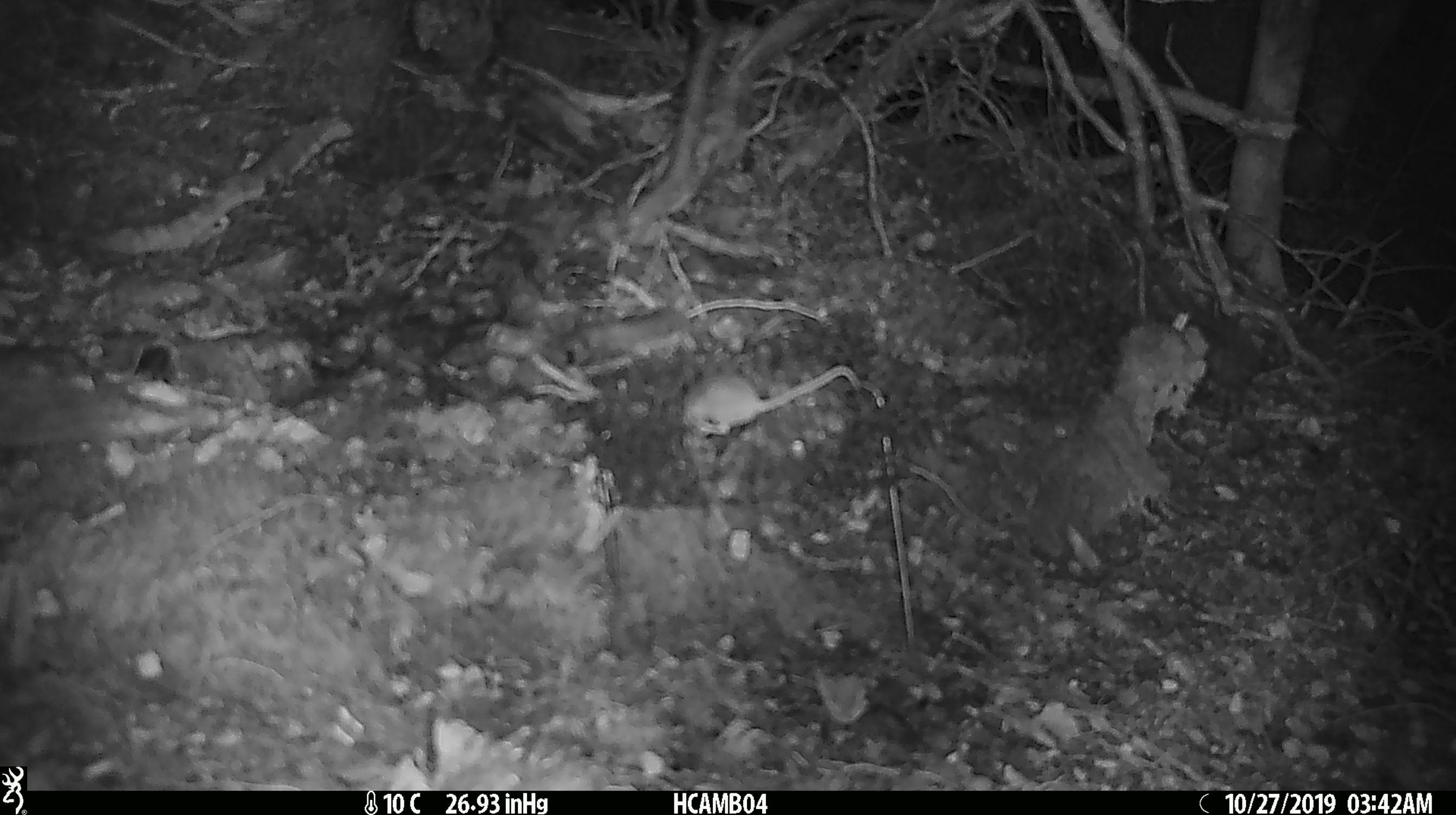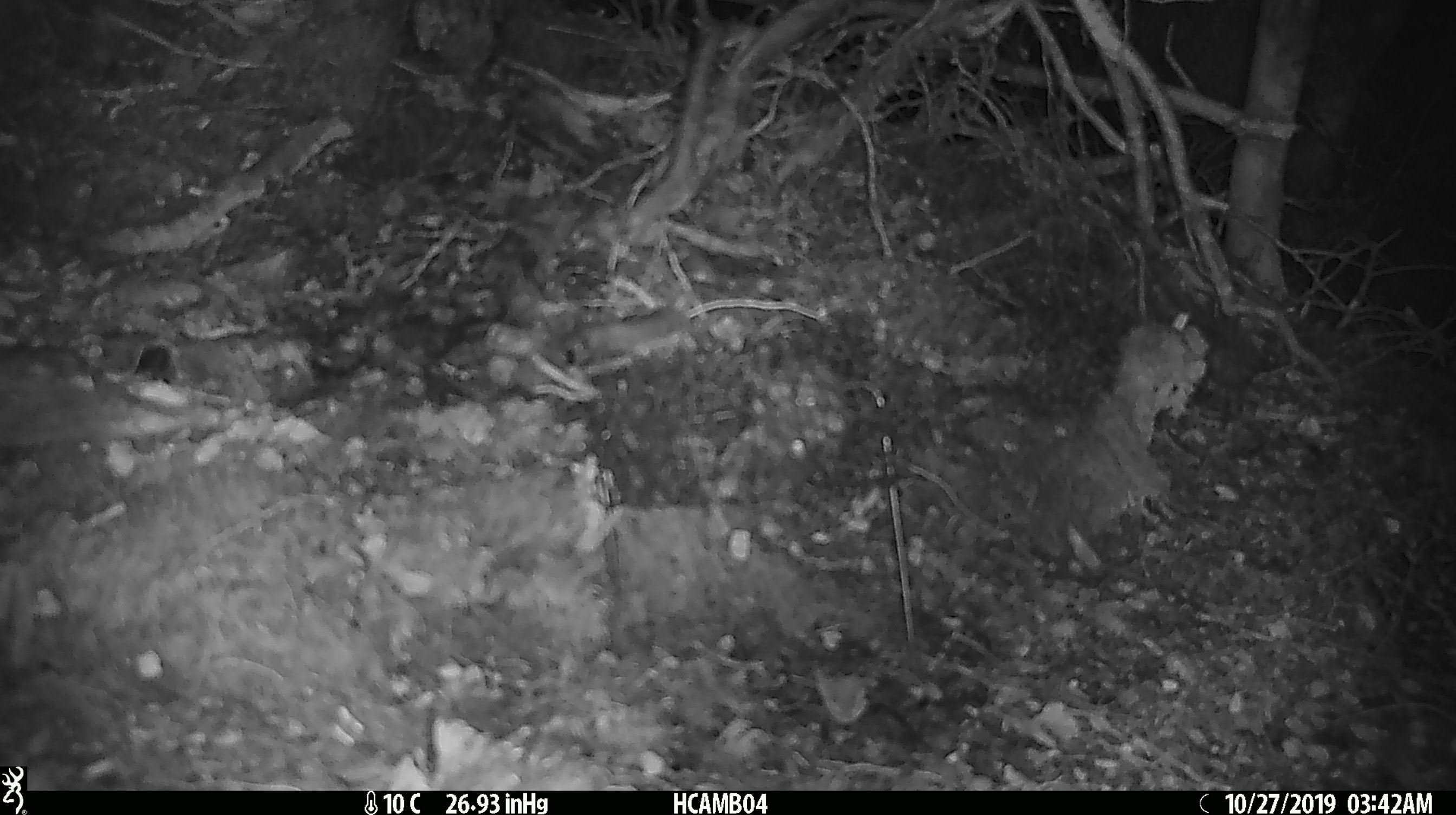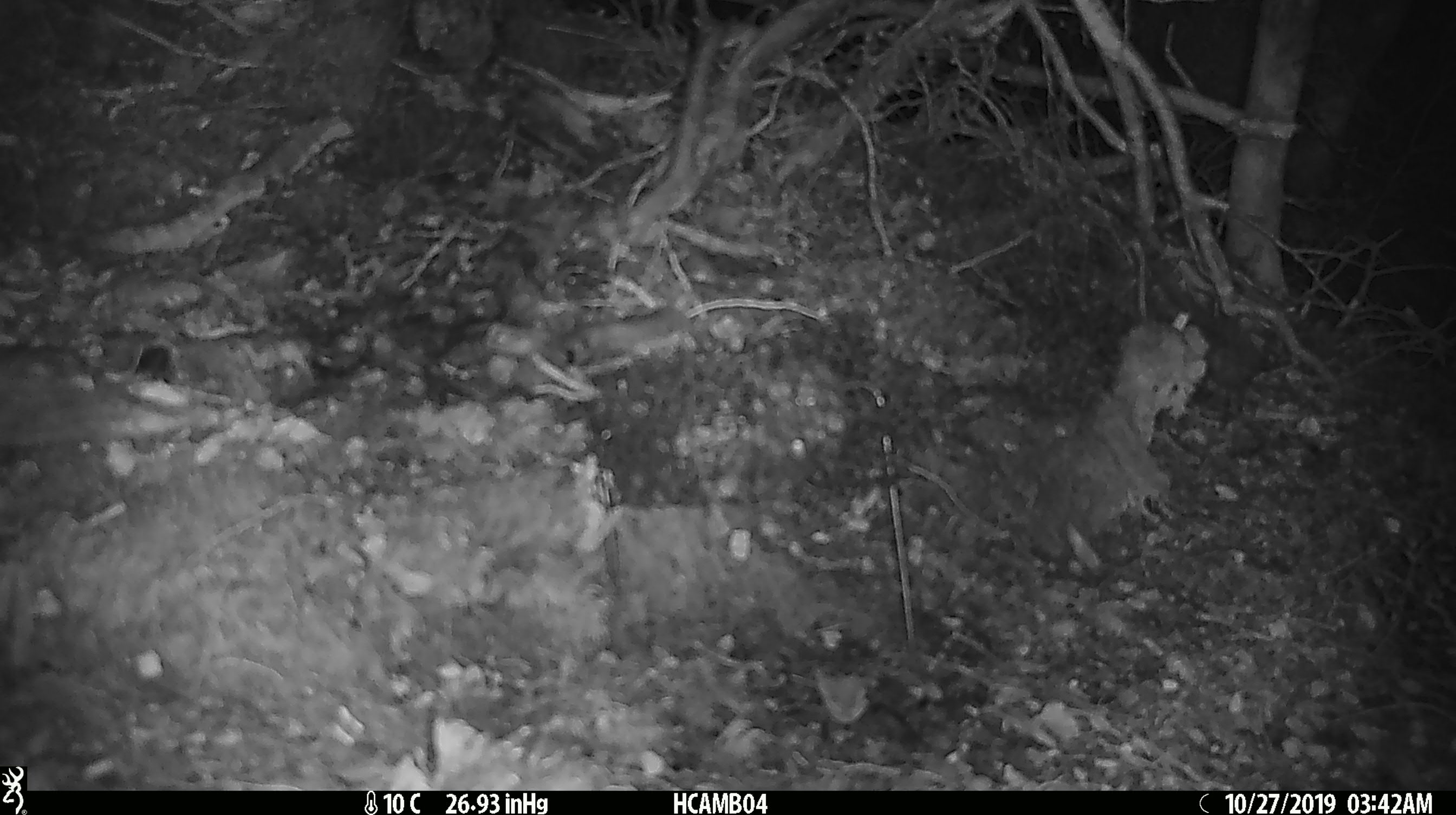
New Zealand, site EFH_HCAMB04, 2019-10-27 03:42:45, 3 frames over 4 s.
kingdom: Animalia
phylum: Chordata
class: Mammalia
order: Rodentia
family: Muridae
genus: Mus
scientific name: Mus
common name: mouse